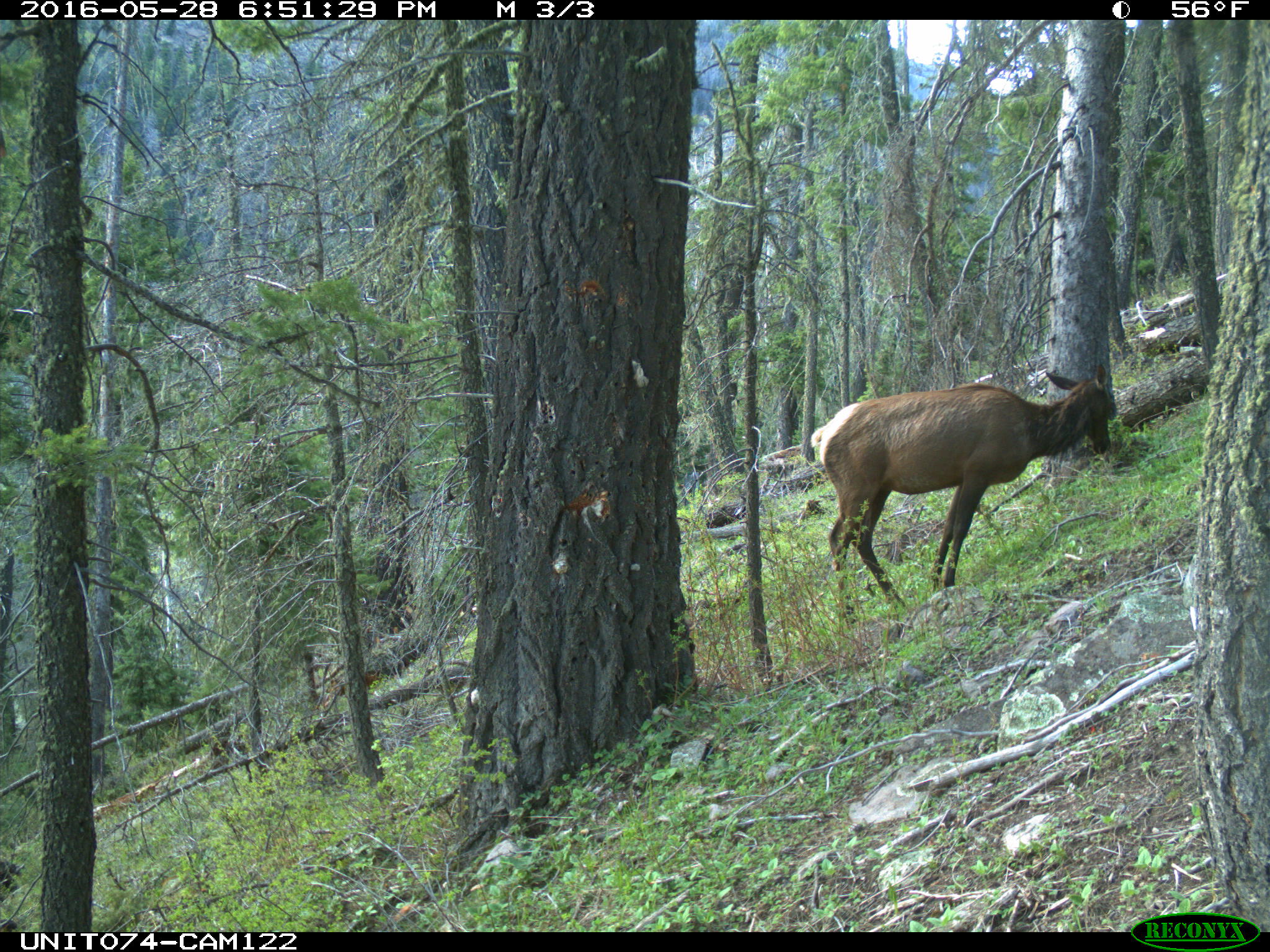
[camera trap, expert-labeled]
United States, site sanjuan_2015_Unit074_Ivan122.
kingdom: Animalia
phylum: Chordata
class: Mammalia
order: Artiodactyla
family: Cervidae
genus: Cervus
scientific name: Cervus elaphus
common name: red deer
Cervus elaphus (red deer).